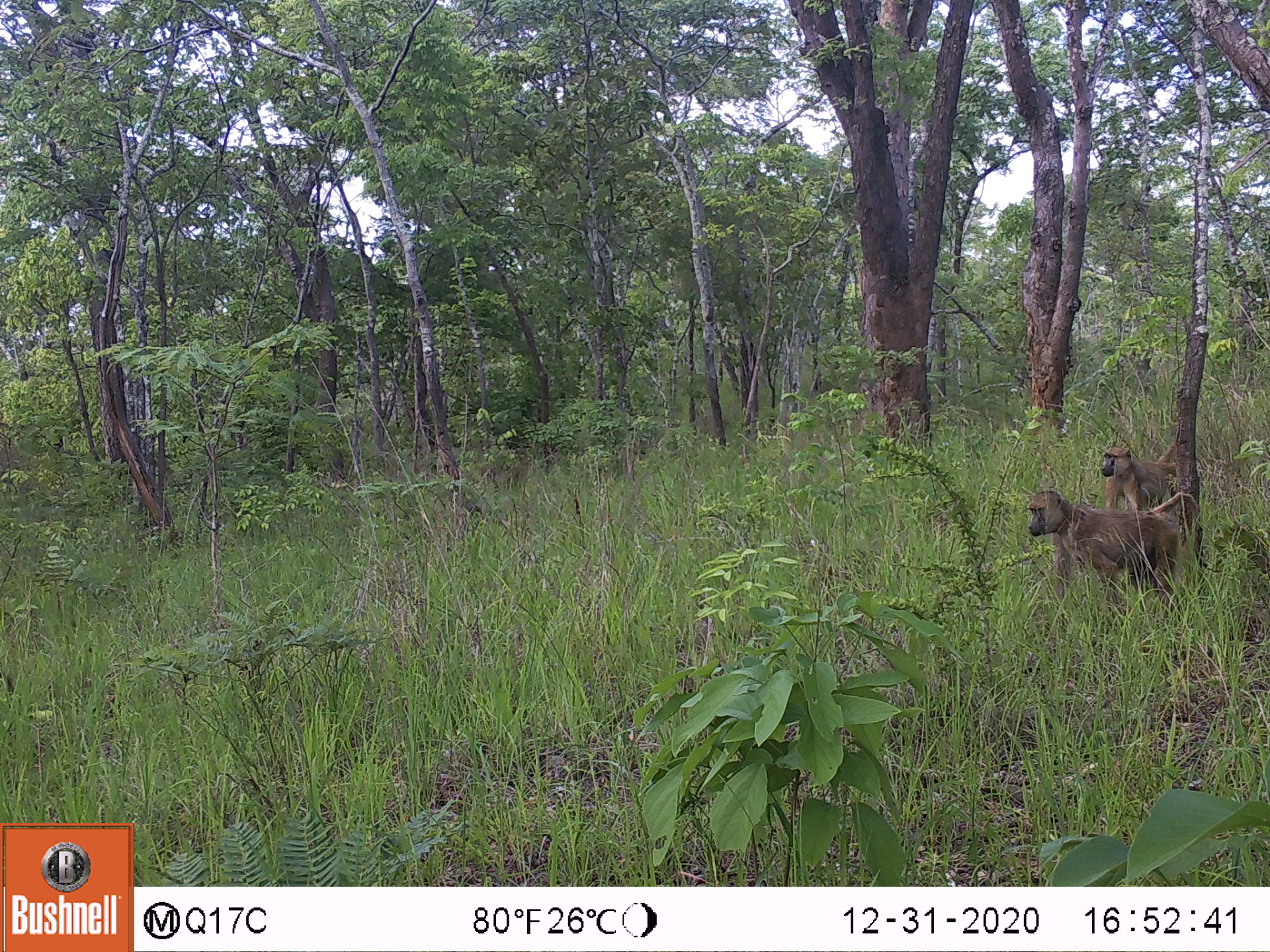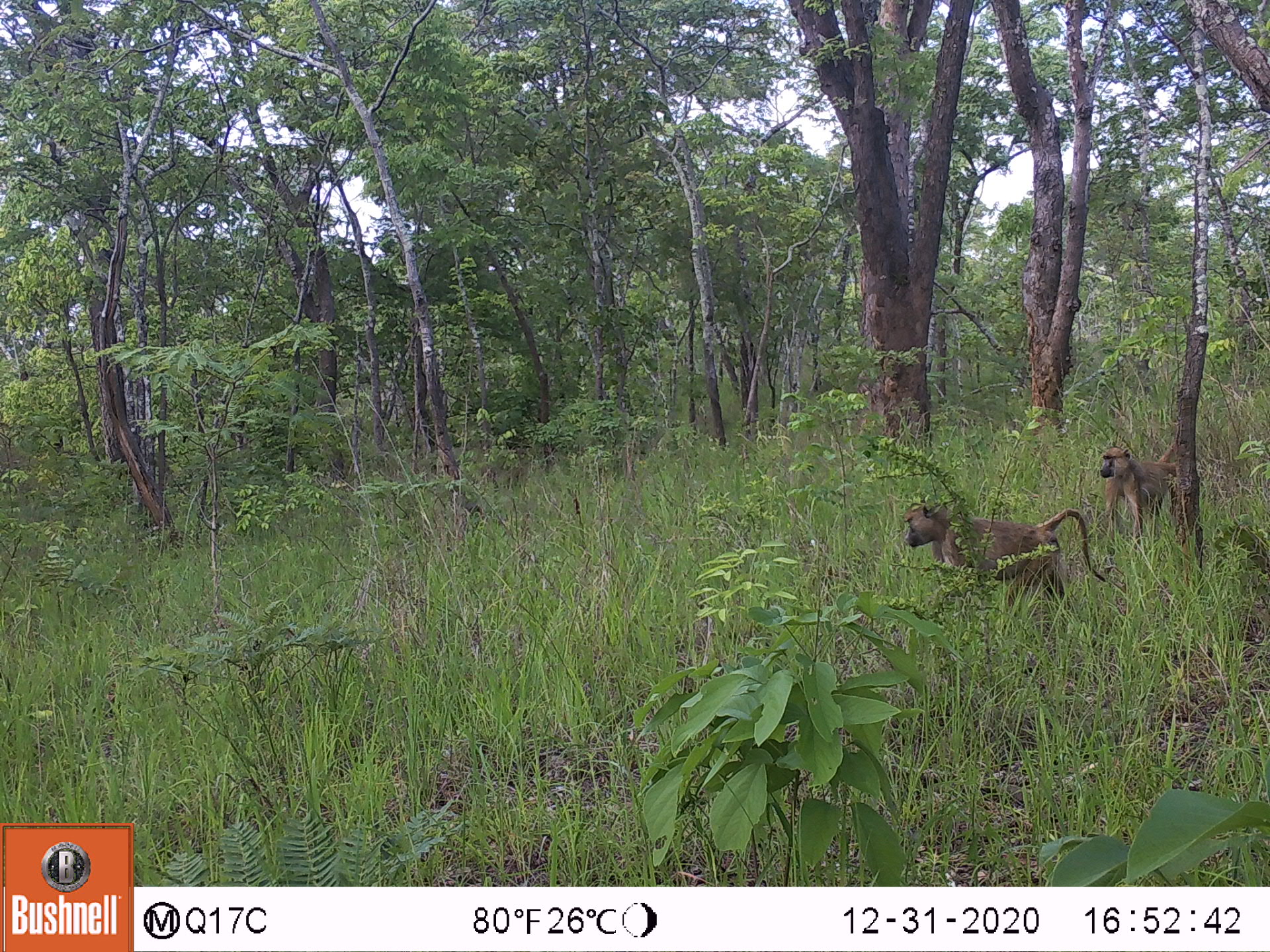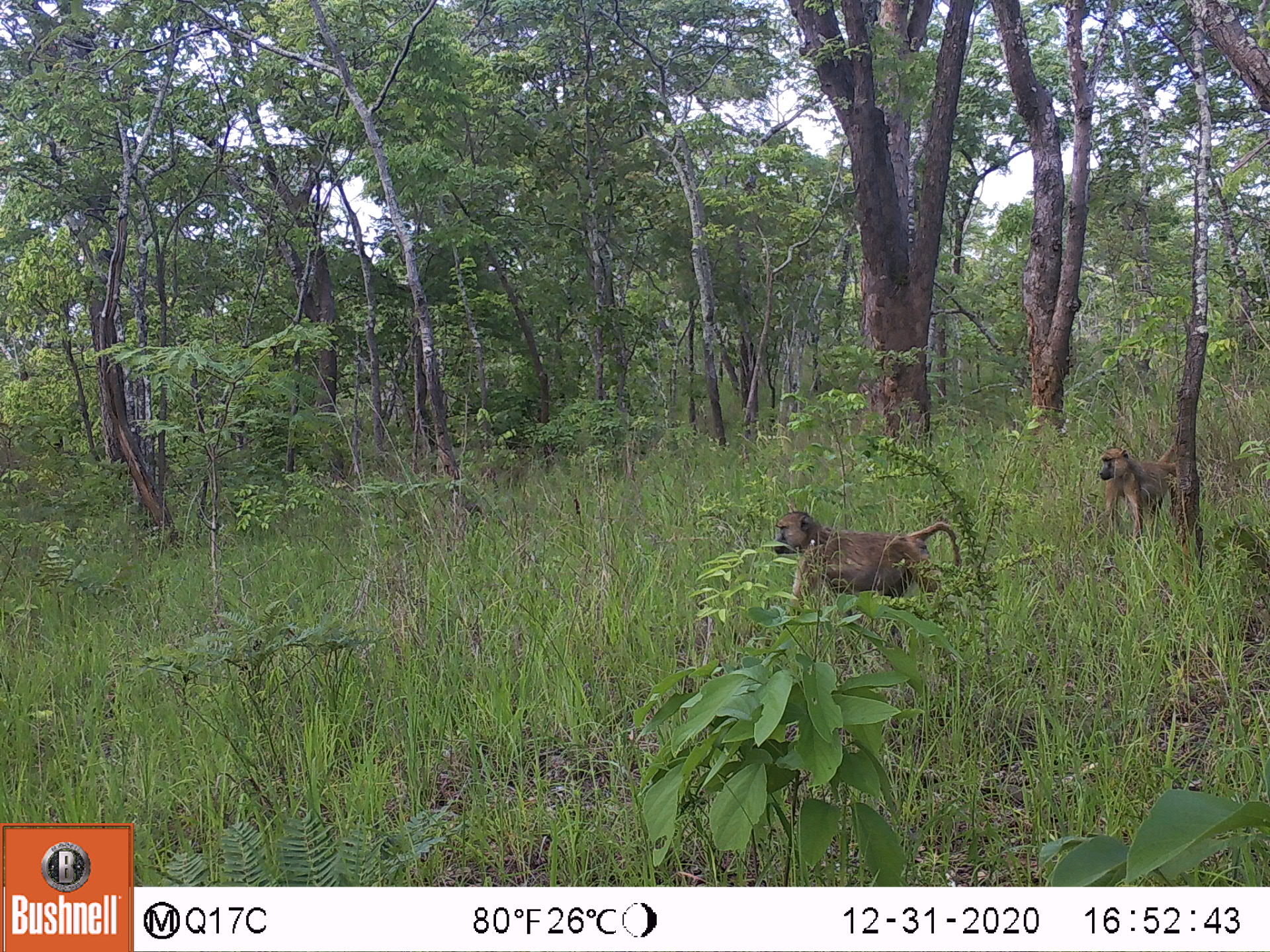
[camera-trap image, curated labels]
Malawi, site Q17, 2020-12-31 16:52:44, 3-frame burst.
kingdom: Animalia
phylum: Chordata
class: Mammalia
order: Primates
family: Cercopithecidae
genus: Papio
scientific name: Papio cynocephalus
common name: yellow baboon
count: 2